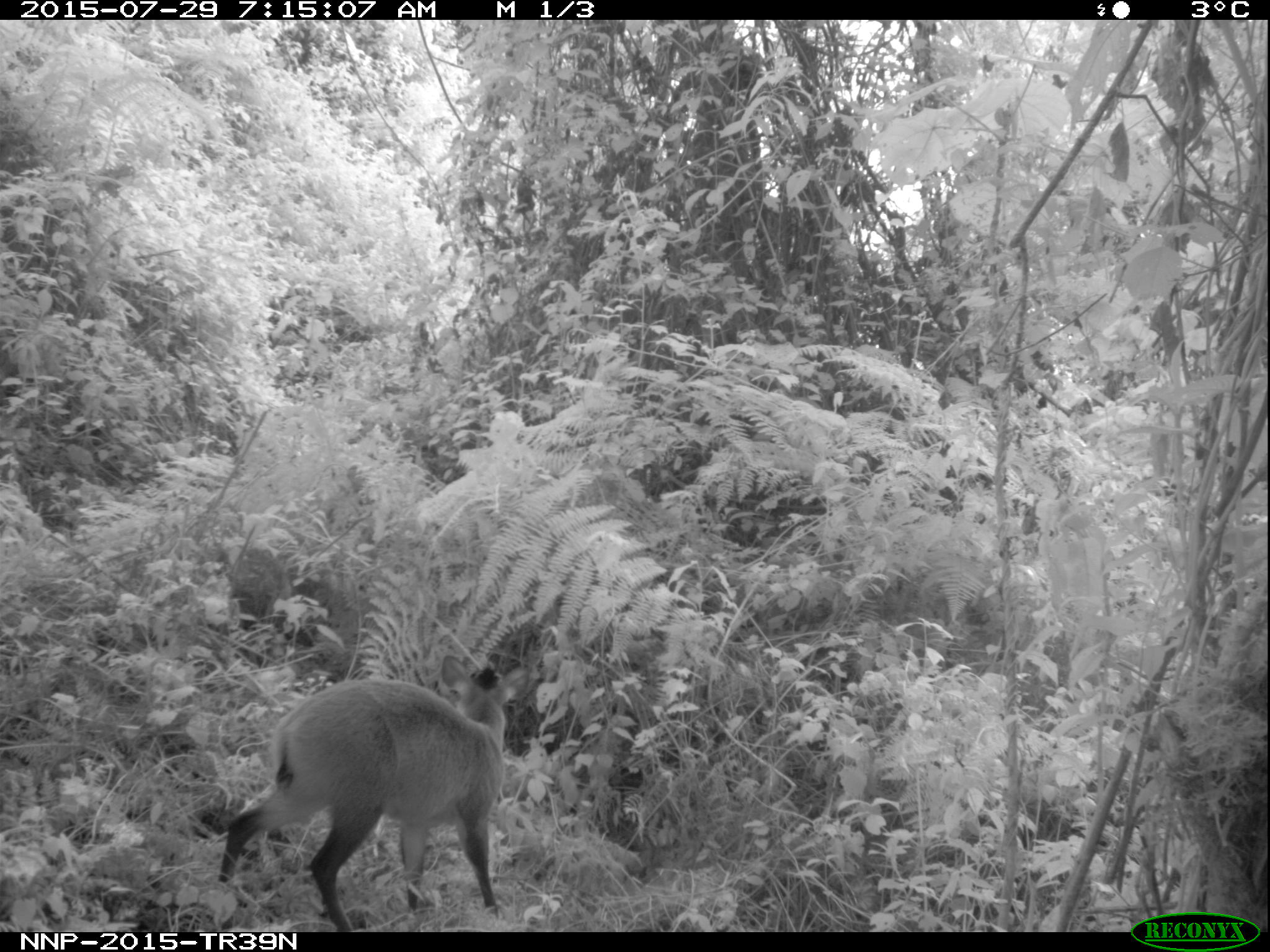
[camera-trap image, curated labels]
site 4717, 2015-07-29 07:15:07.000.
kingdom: Animalia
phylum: Chordata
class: Mammalia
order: Artiodactyla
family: Bovidae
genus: Cephalophus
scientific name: Cephalophus nigrifrons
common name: black-fronted duiker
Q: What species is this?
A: Cephalophus nigrifrons (black-fronted duiker).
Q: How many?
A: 1.